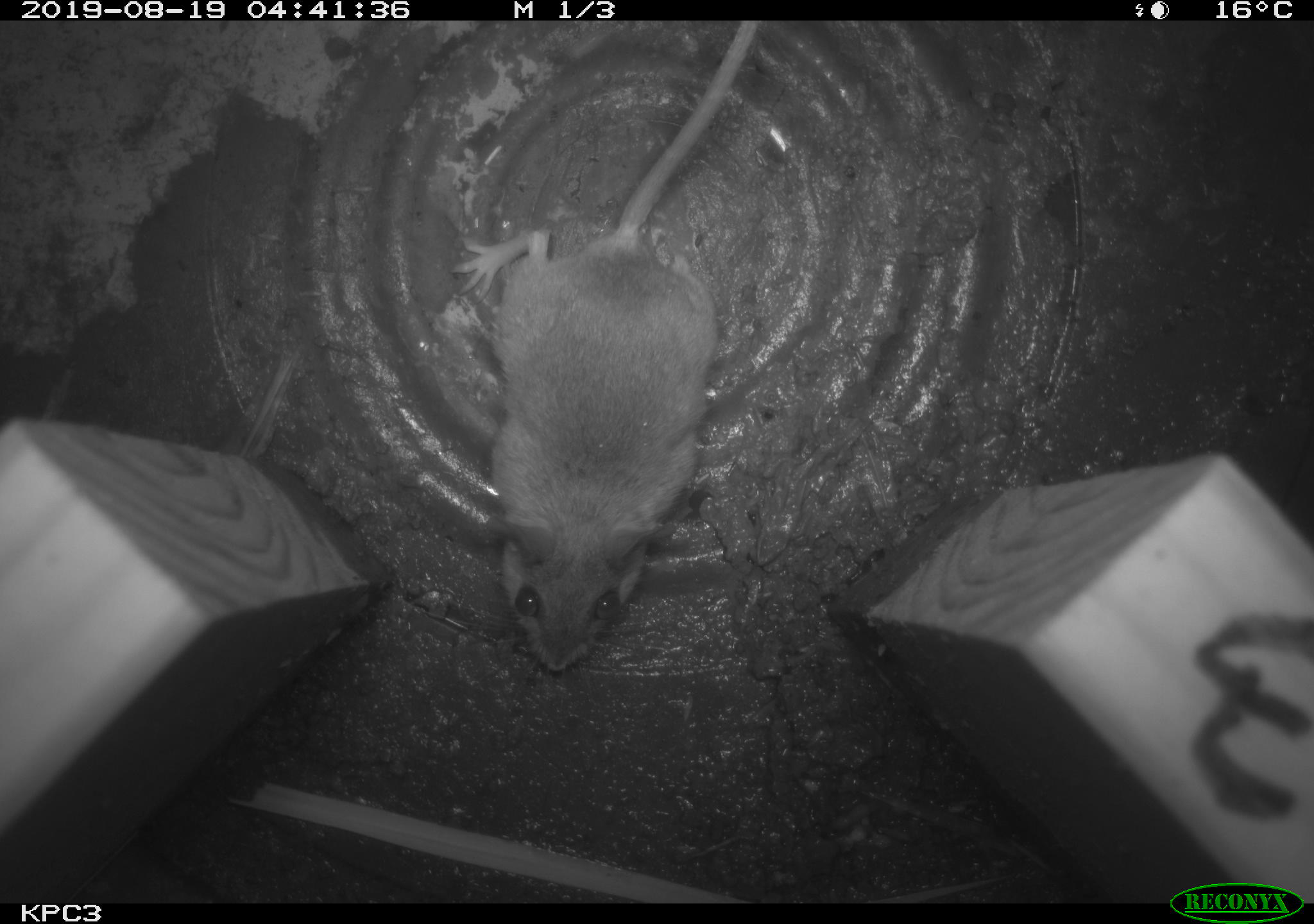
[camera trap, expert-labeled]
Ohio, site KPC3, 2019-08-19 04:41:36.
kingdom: Animalia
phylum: Chordata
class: Mammalia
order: Rodentia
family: Cricetidae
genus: Peromyscus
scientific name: Peromyscus leucopus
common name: white-footed mouse